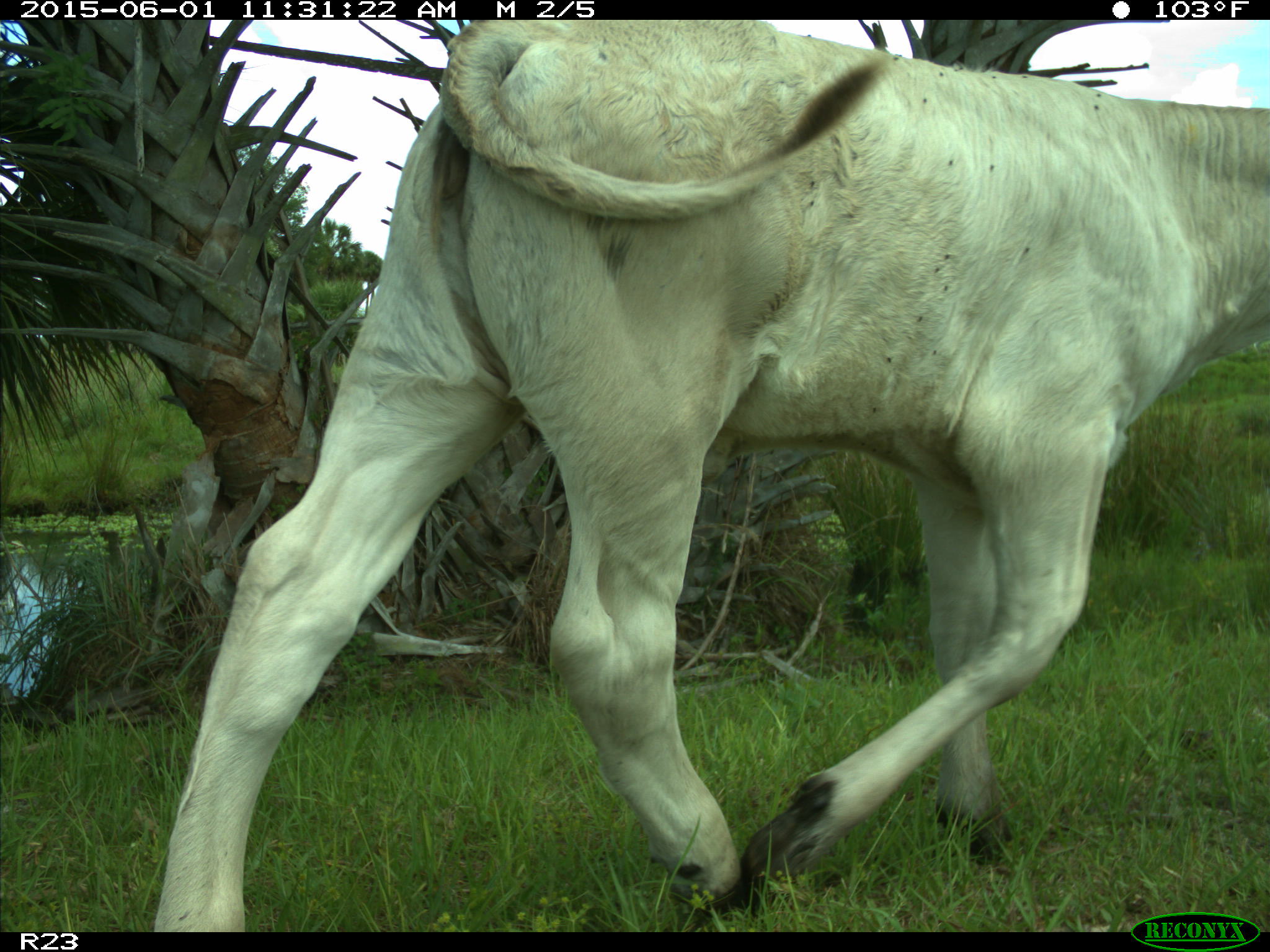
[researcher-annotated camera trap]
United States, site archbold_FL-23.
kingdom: Animalia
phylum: Chordata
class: Mammalia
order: Artiodactyla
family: Bovidae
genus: Bos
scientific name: Bos taurus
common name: domestic cow